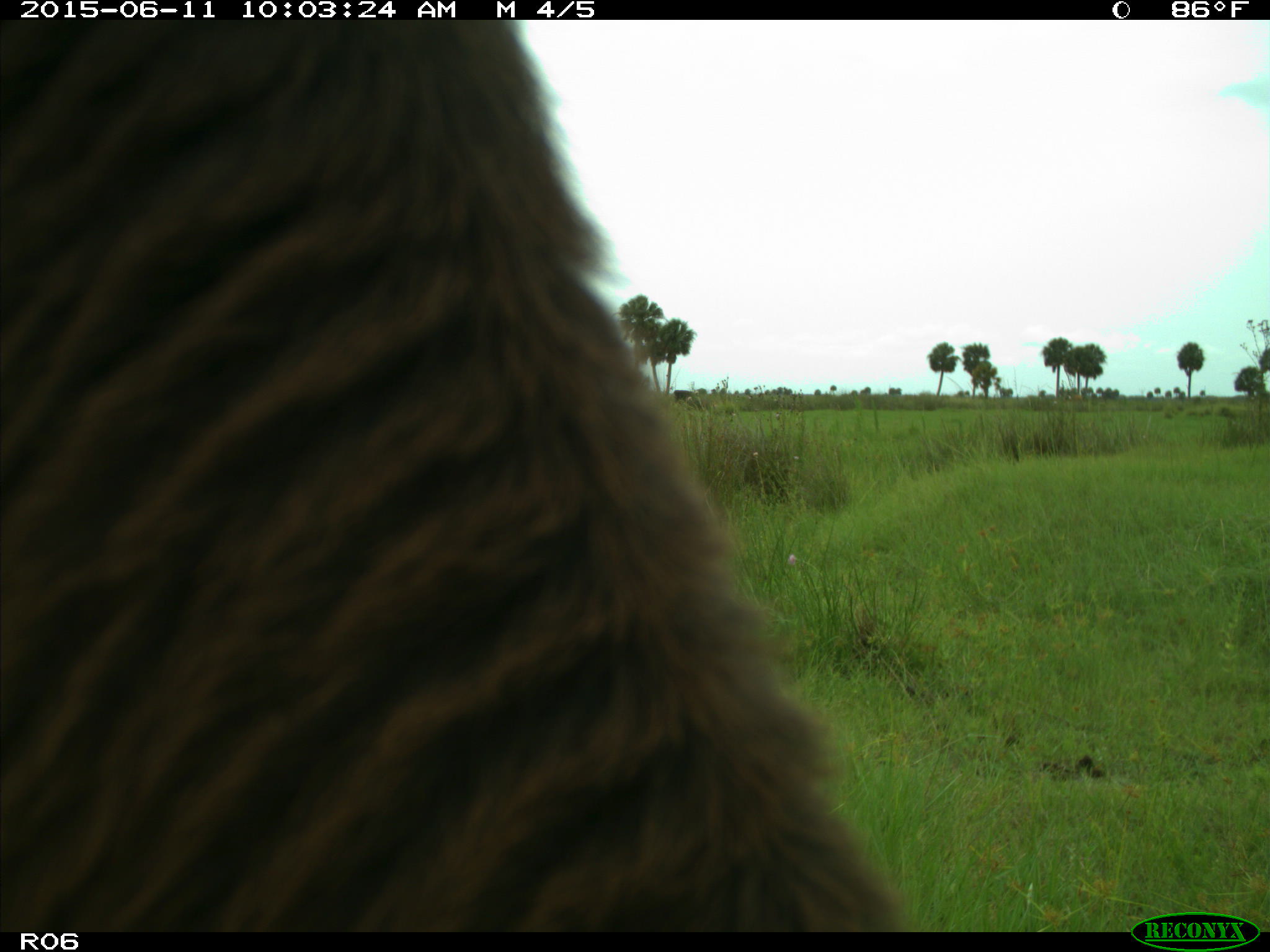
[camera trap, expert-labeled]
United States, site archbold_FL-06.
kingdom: Animalia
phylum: Chordata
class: Mammalia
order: Artiodactyla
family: Bovidae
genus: Bos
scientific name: Bos taurus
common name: domestic cow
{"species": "Bos taurus (domestic cow)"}